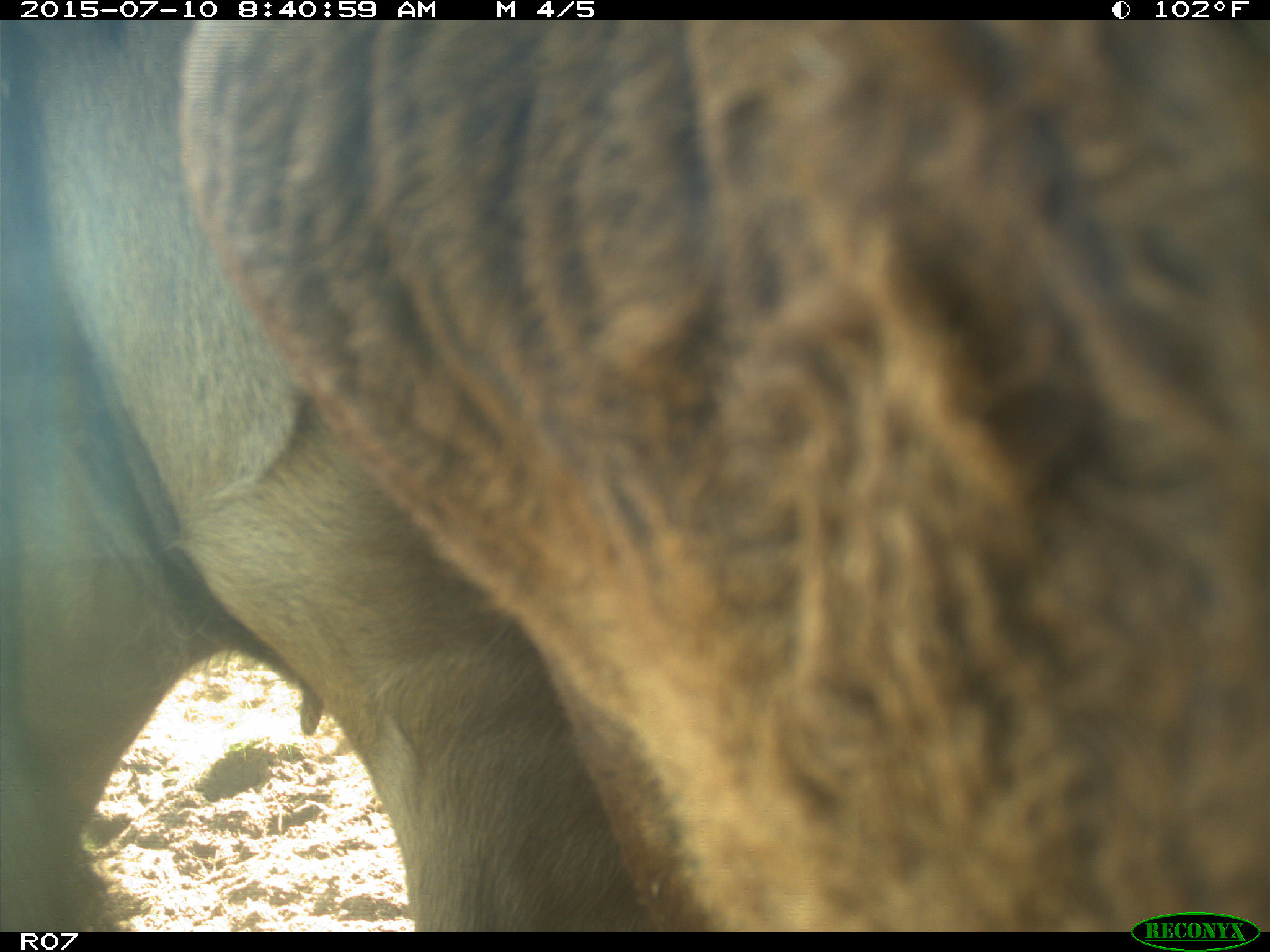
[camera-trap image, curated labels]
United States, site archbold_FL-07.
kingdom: Animalia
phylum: Chordata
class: Mammalia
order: Artiodactyla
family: Bovidae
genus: Bos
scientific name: Bos taurus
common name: domestic cow